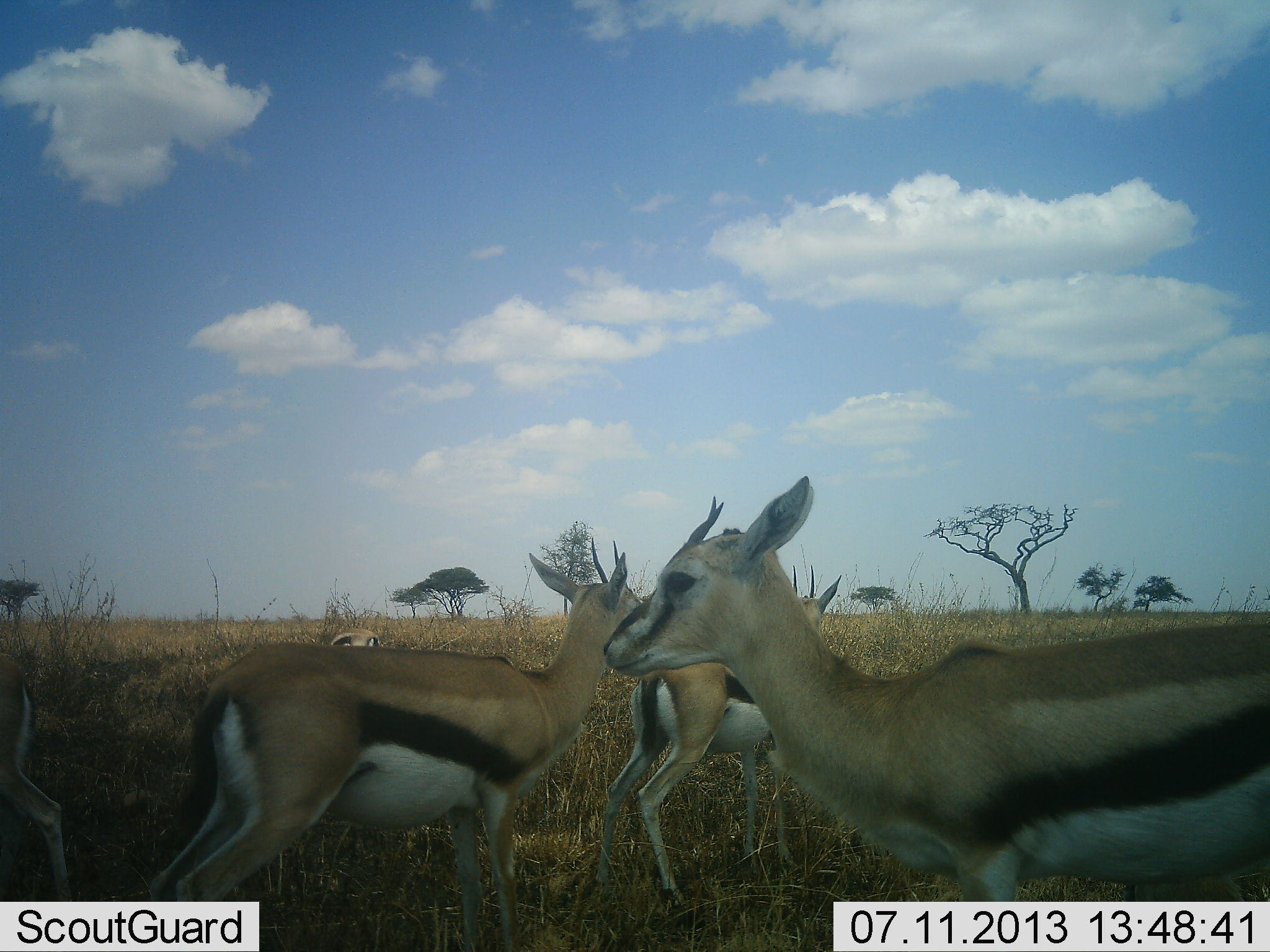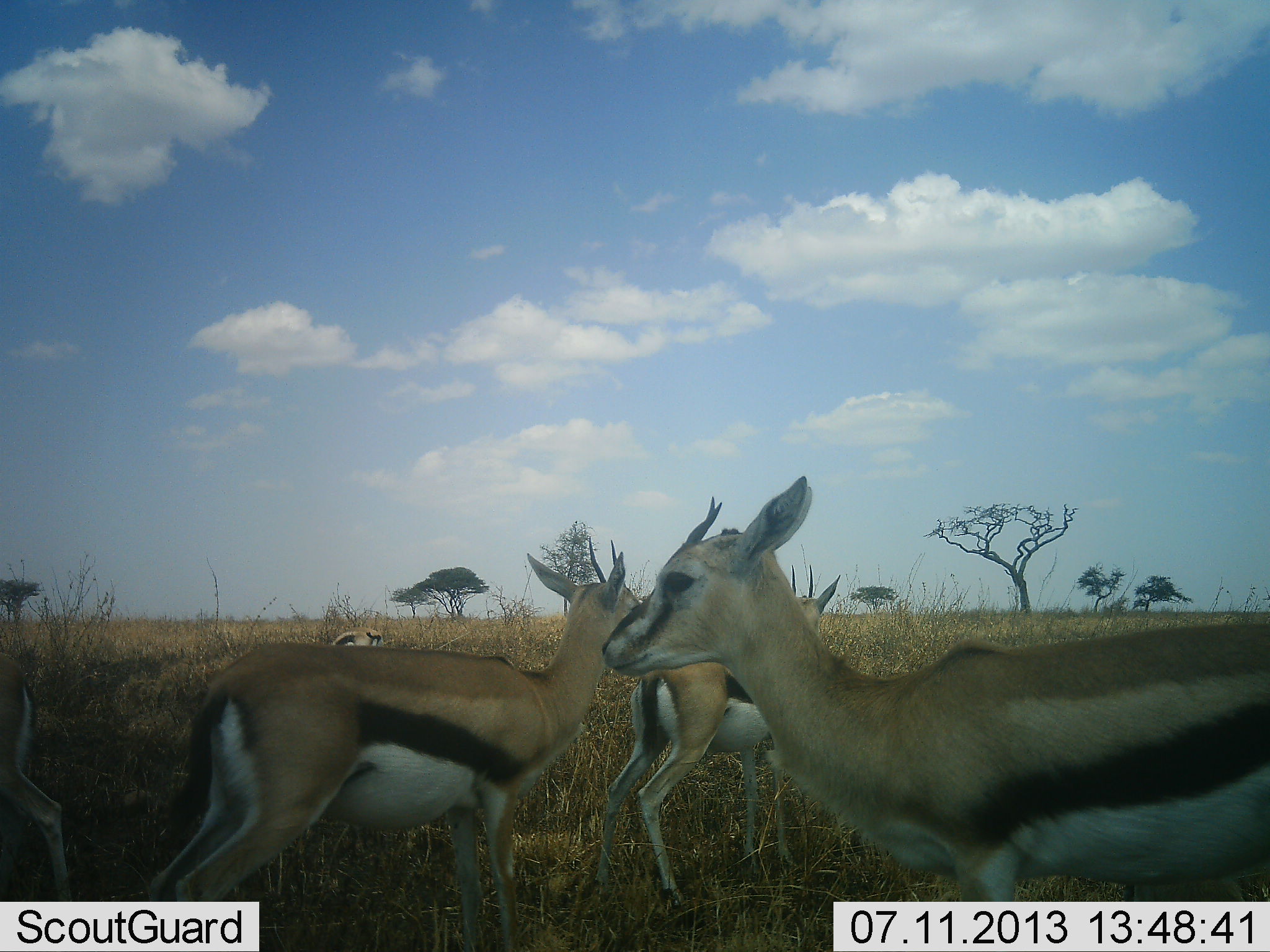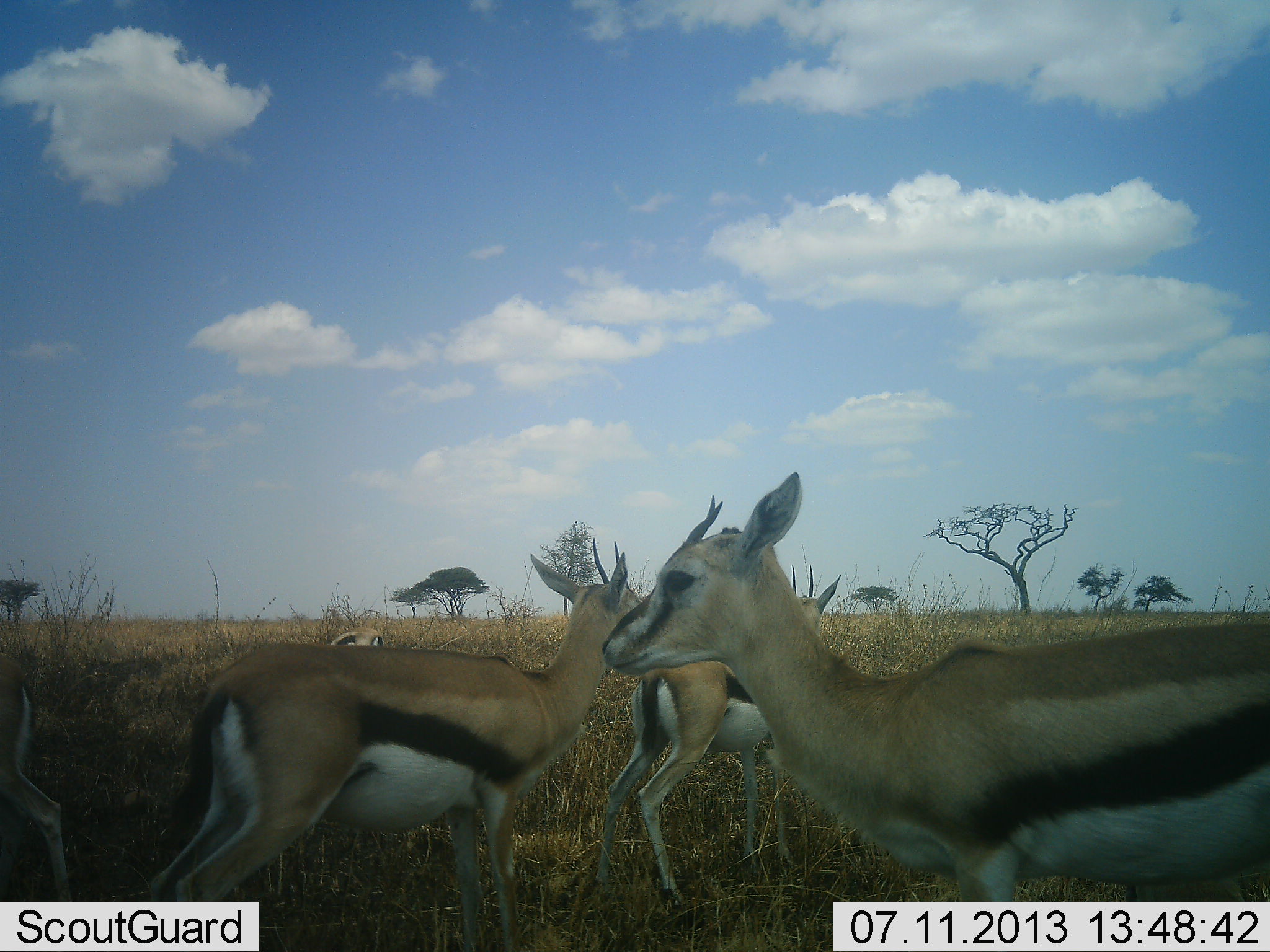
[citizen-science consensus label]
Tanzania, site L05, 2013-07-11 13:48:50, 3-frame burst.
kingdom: Animalia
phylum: Chordata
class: Mammalia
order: Artiodactyla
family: Bovidae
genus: Eudorcas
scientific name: Eudorcas thomsonii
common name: thomson's gazelle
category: gazellethomsons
Gazellethomsons (thomson's gazelle) (Eudorcas thomsonii), count 5. Behavior (volunteer vote fractions): standing 100%, resting 0%, moving 0%, interacting 0%. Young present (vote fraction): 0%. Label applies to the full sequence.